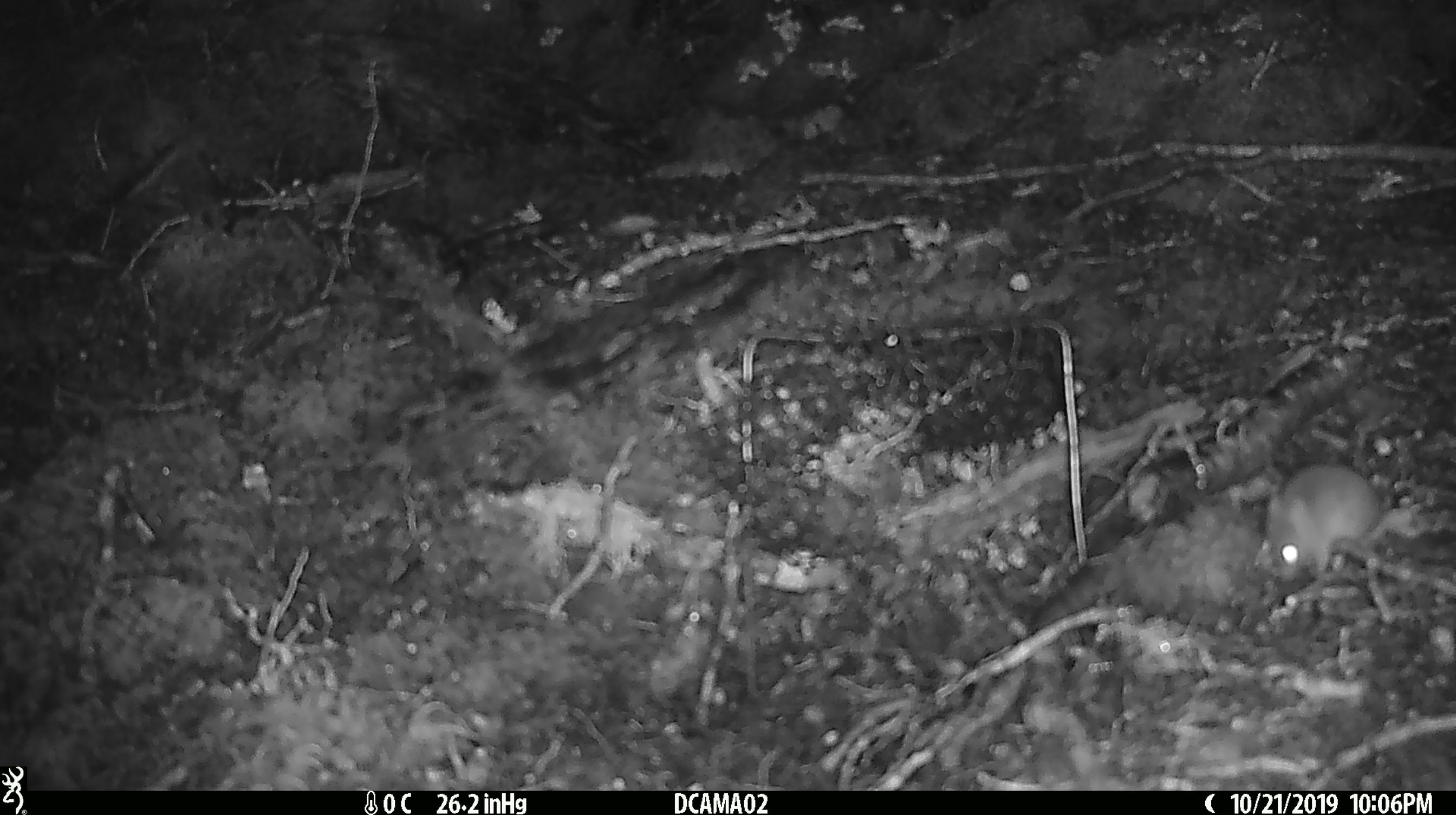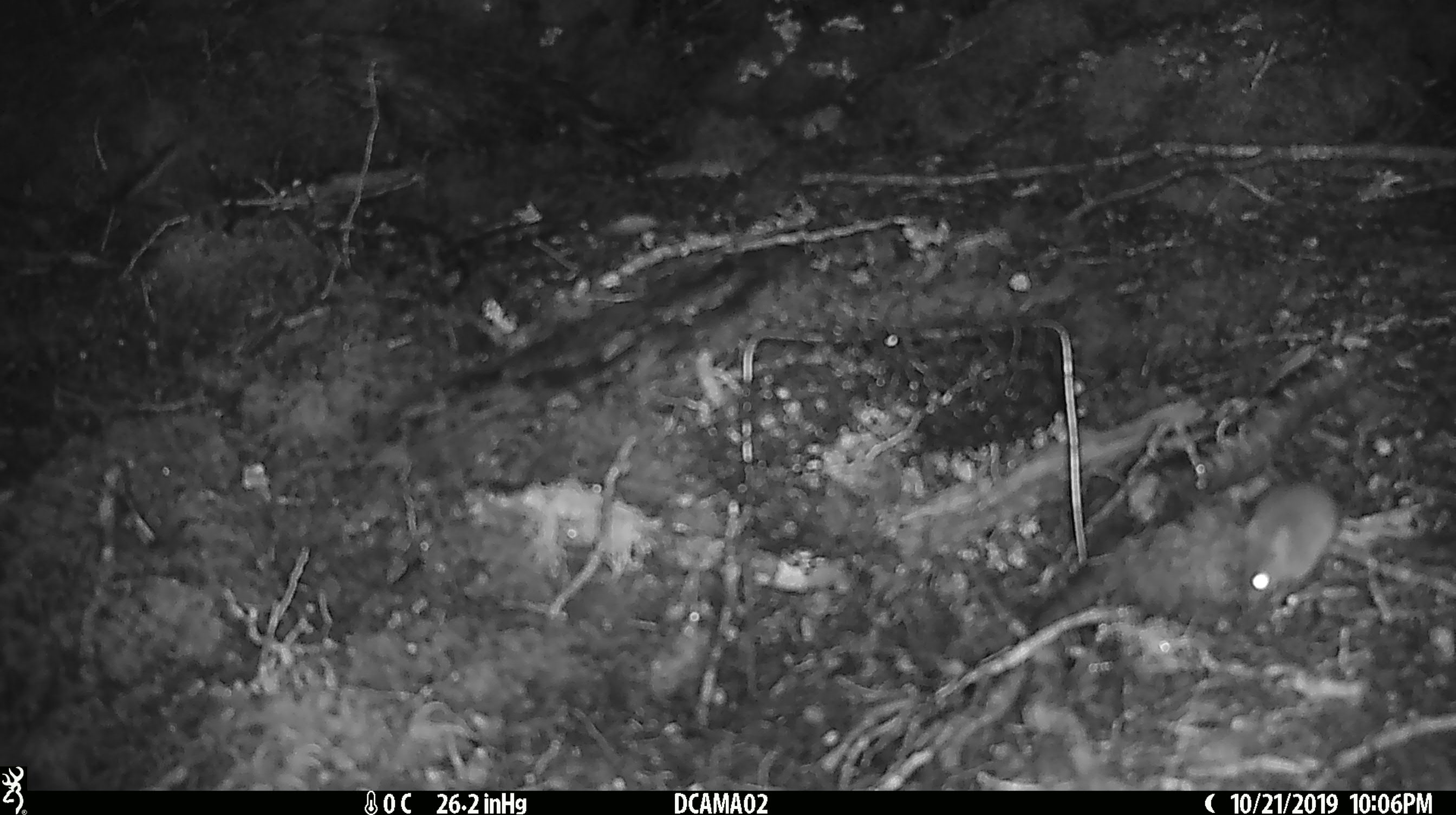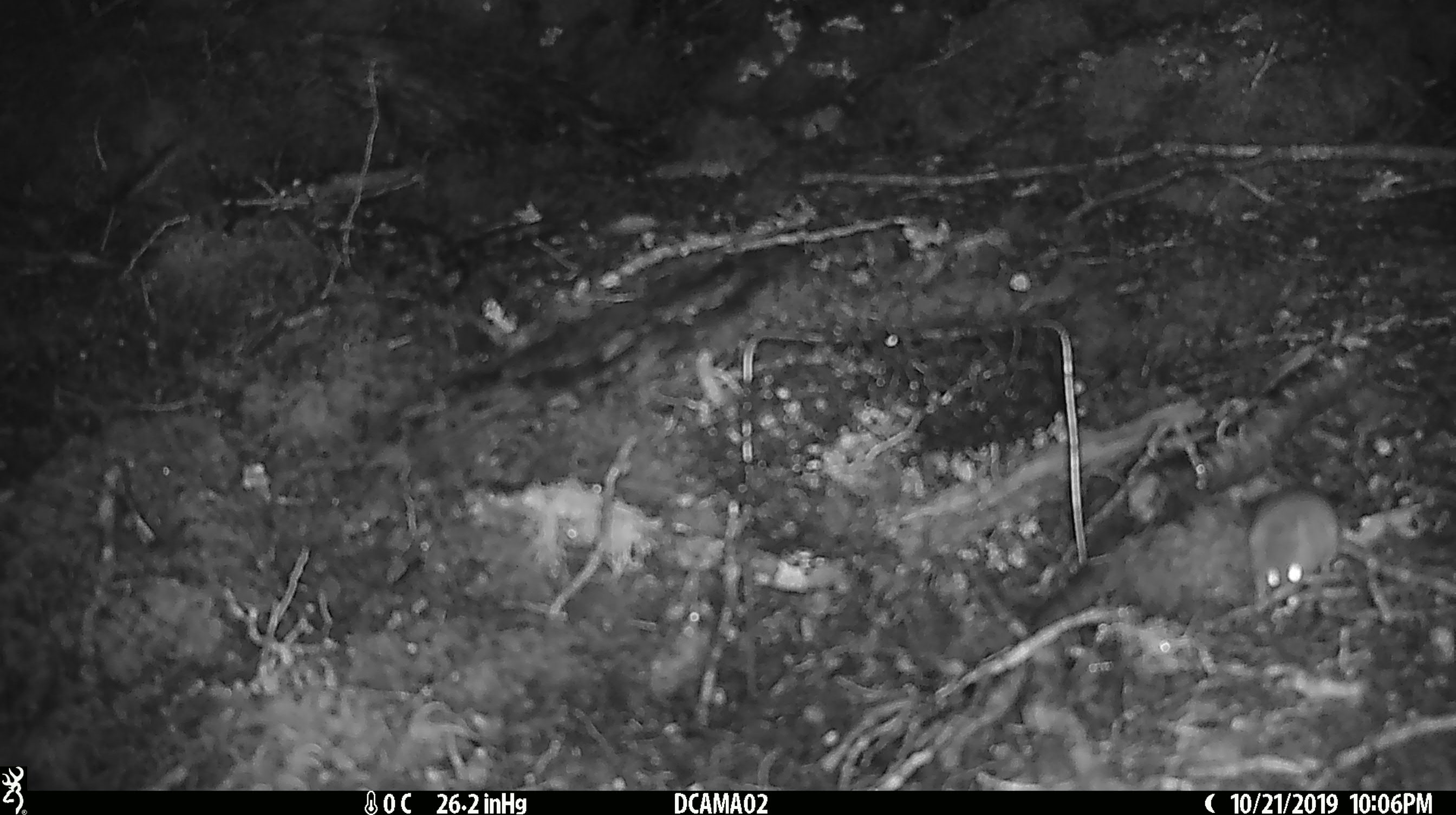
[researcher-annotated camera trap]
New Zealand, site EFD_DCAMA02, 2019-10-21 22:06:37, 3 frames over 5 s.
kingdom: Animalia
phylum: Chordata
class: Mammalia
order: Rodentia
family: Muridae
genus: Mus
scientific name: Mus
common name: mouse